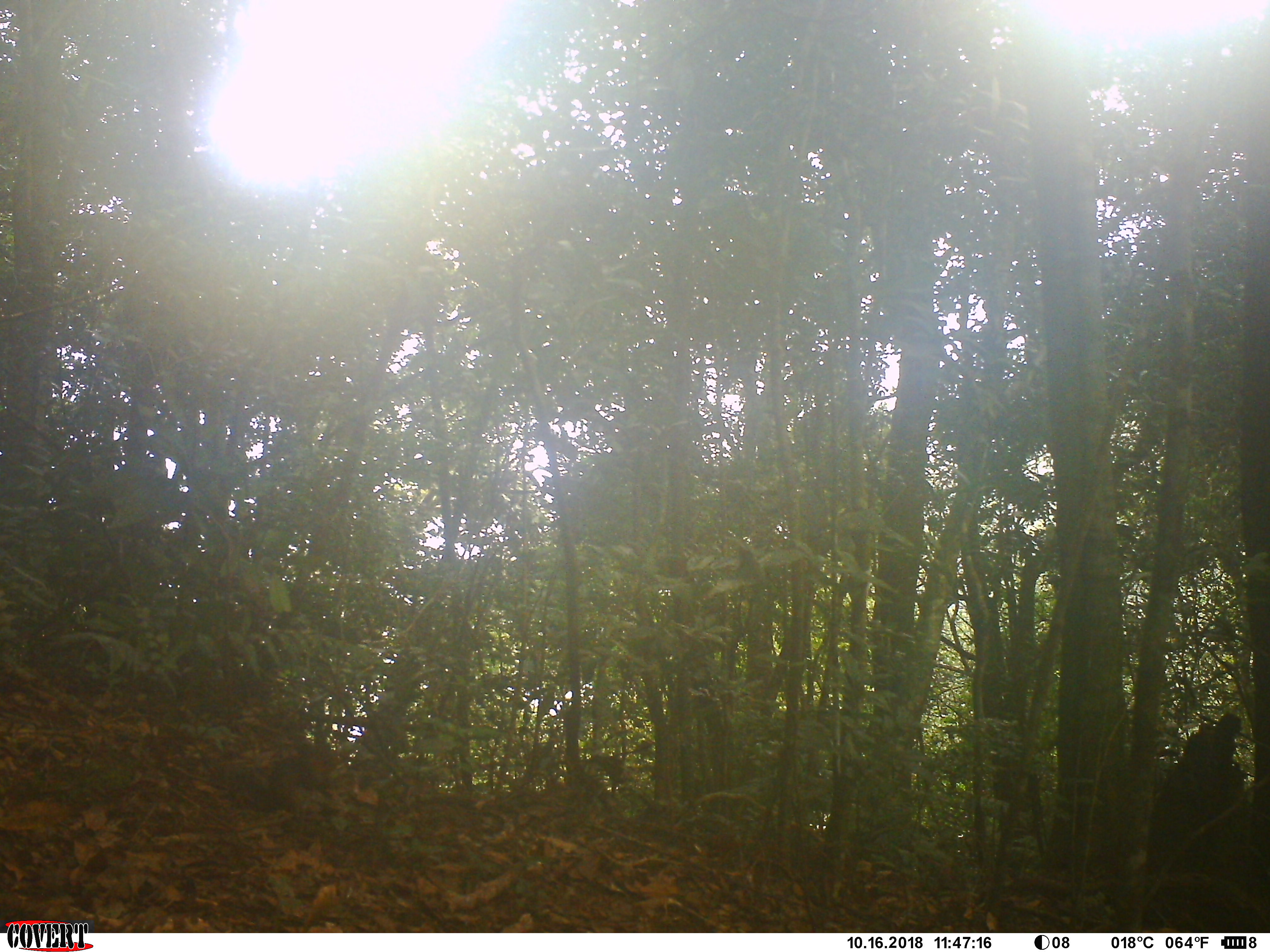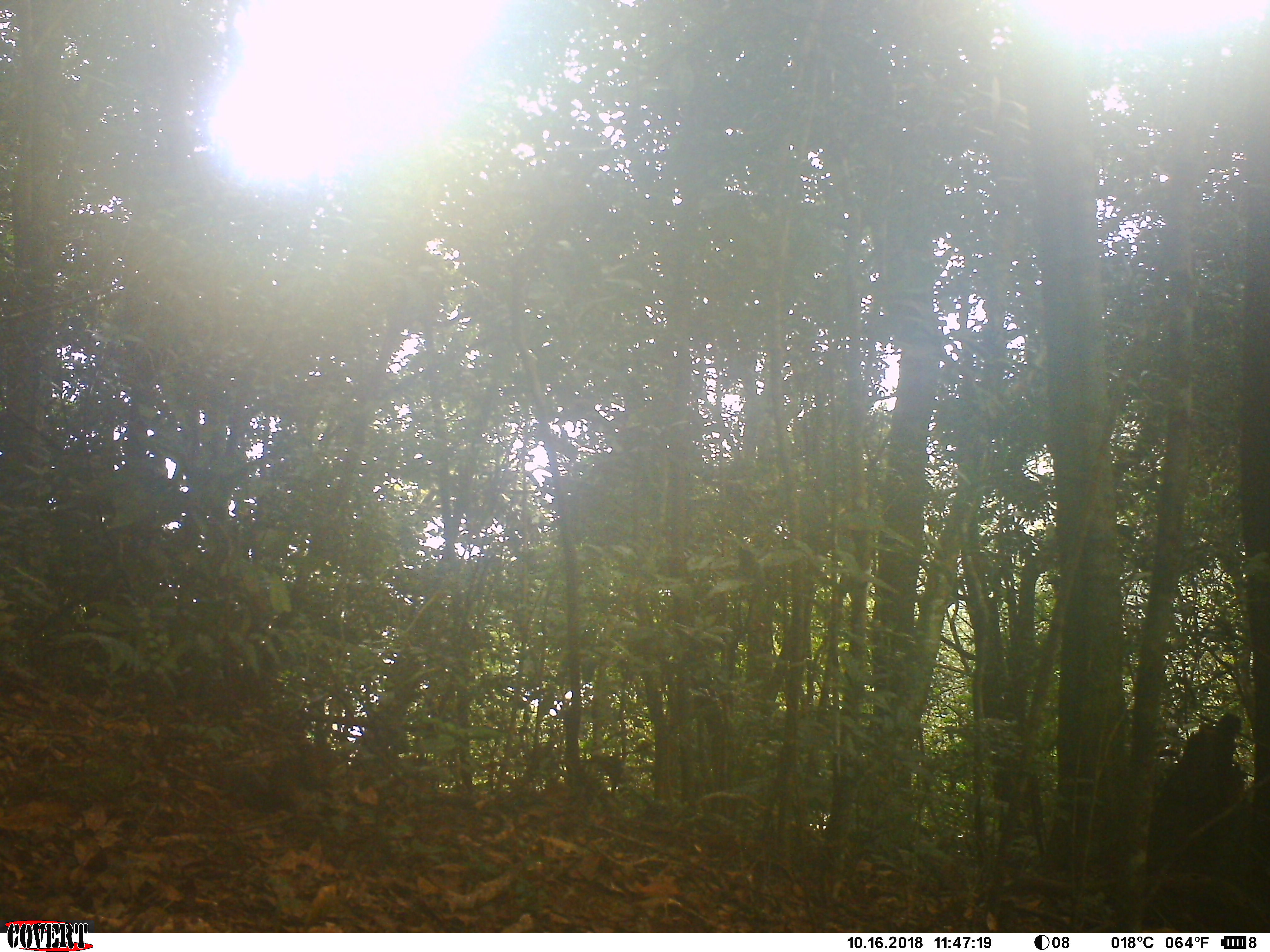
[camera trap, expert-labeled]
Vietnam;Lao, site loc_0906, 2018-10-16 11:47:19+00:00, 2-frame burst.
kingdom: Animalia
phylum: Chordata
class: Mammalia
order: Rodentia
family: Sciuridae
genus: Dremomys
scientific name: Dremomys rufigenis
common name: red-cheeked squirrel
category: red cheeked squirrel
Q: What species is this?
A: Red cheeked squirrel (red-cheeked squirrel) (Dremomys rufigenis).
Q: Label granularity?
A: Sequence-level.